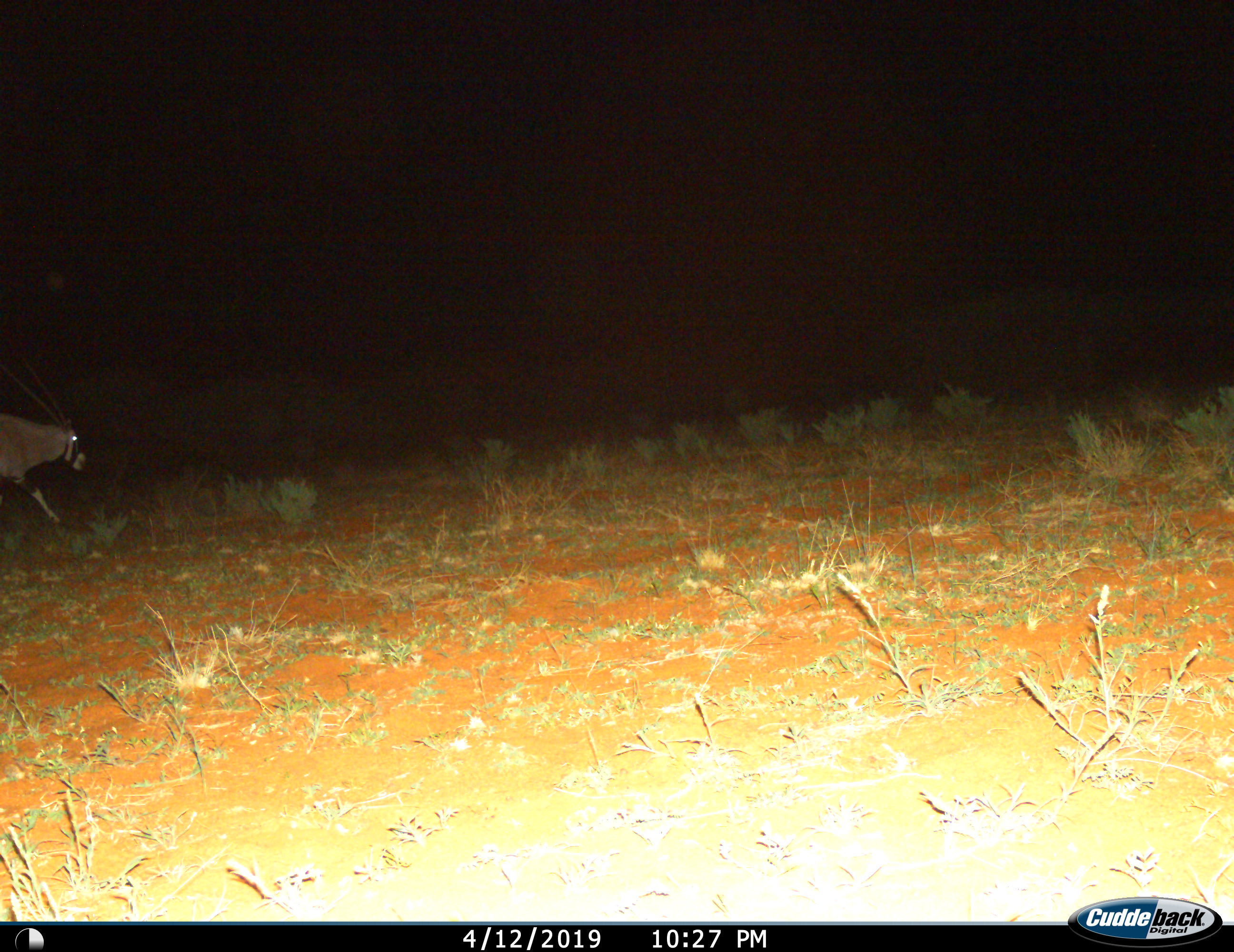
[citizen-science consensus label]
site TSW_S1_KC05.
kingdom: Animalia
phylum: Chordata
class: Mammalia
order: Artiodactyla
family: Bovidae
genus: Oryx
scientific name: Oryx gazella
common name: gemsbok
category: oryx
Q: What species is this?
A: Oryx (gemsbok) (Oryx gazella).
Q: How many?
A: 1.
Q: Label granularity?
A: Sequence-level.